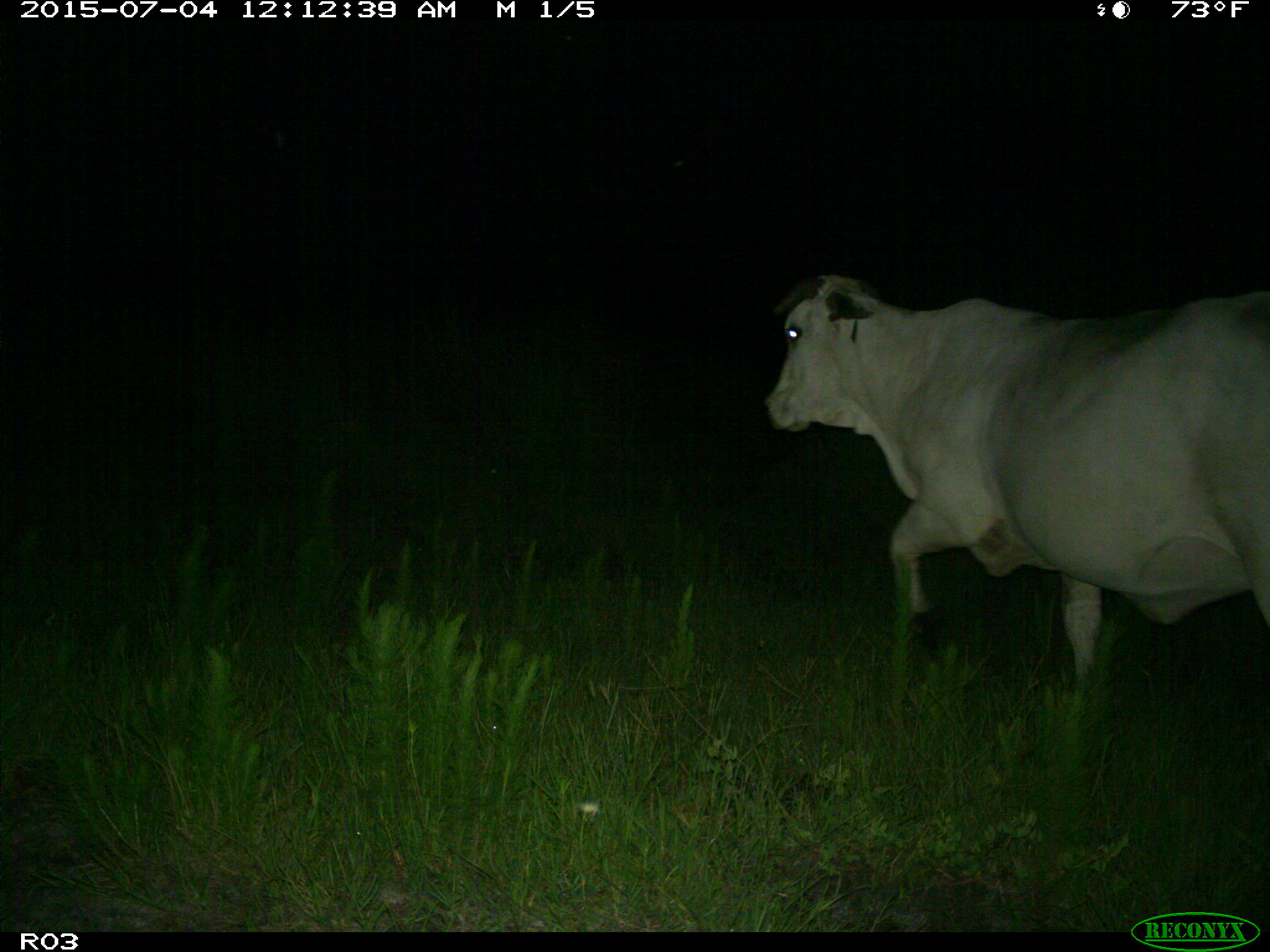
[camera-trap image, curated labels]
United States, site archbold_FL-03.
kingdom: Animalia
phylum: Chordata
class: Mammalia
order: Artiodactyla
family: Bovidae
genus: Bos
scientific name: Bos taurus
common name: domestic cow